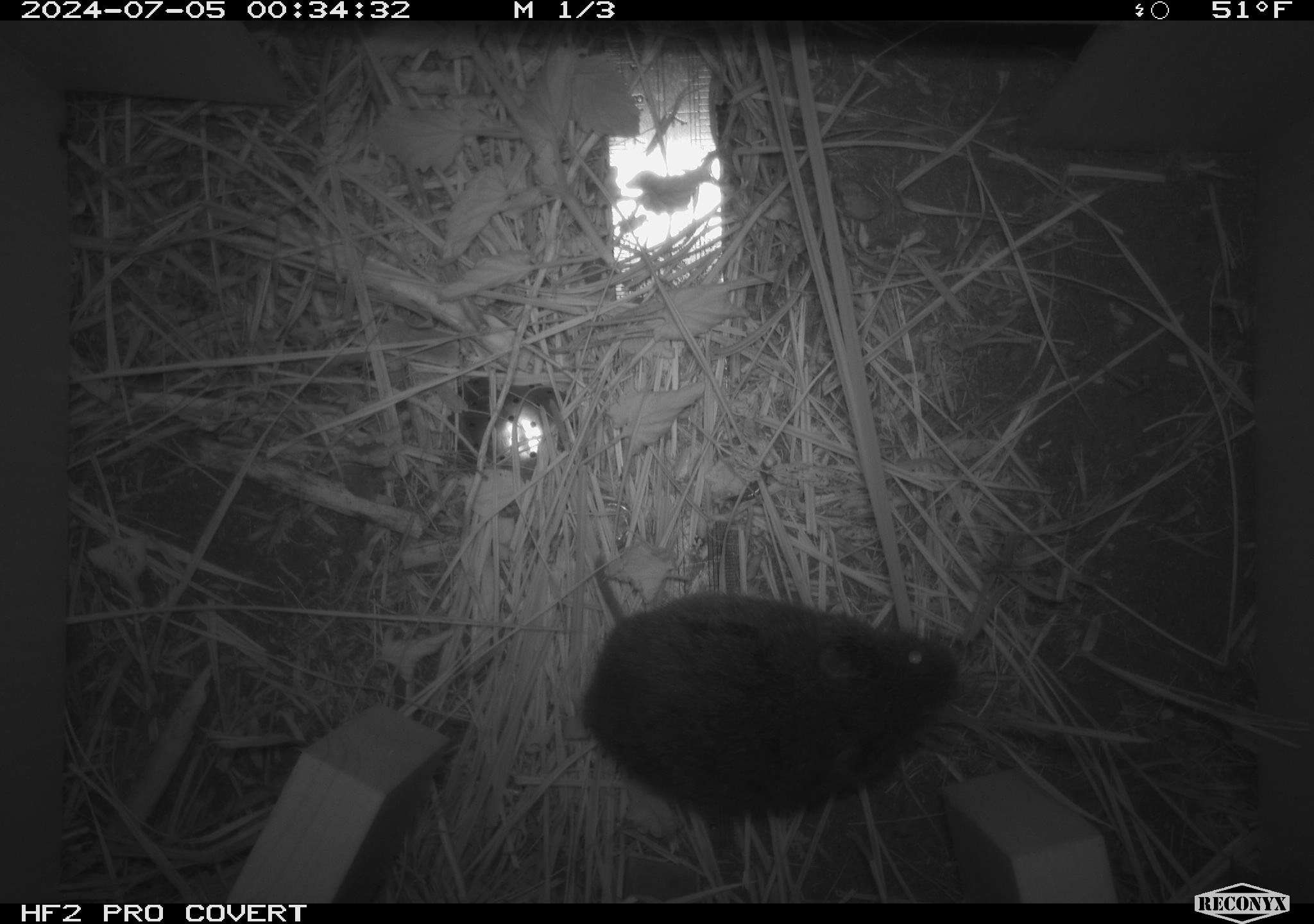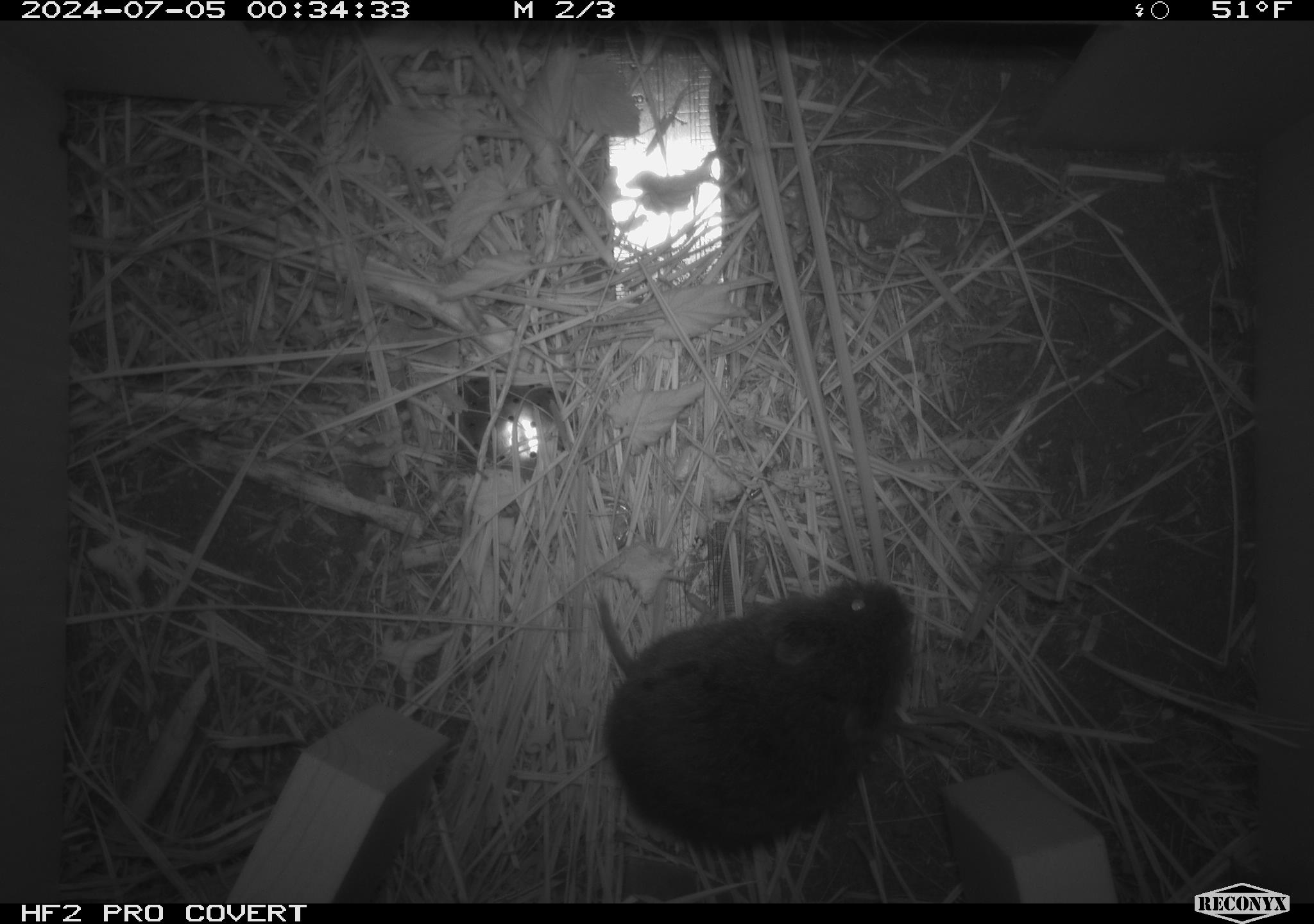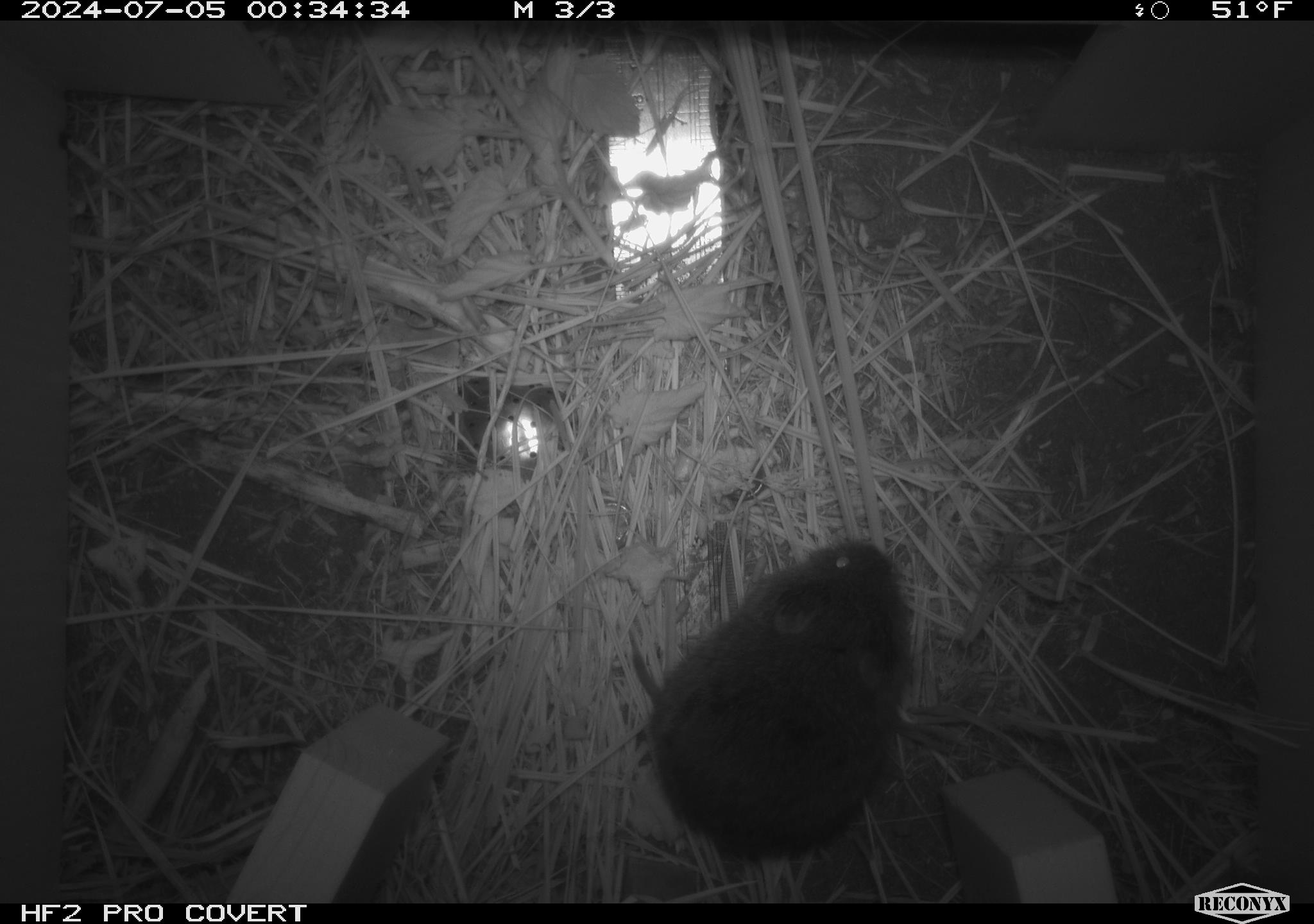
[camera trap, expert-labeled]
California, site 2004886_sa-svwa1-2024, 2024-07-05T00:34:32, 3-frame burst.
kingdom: Animalia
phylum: Chordata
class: Mammalia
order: Rodentia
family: Cricetidae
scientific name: Arvicolinae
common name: voles, lemmings, and muskrats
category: arvicolinae subfamily